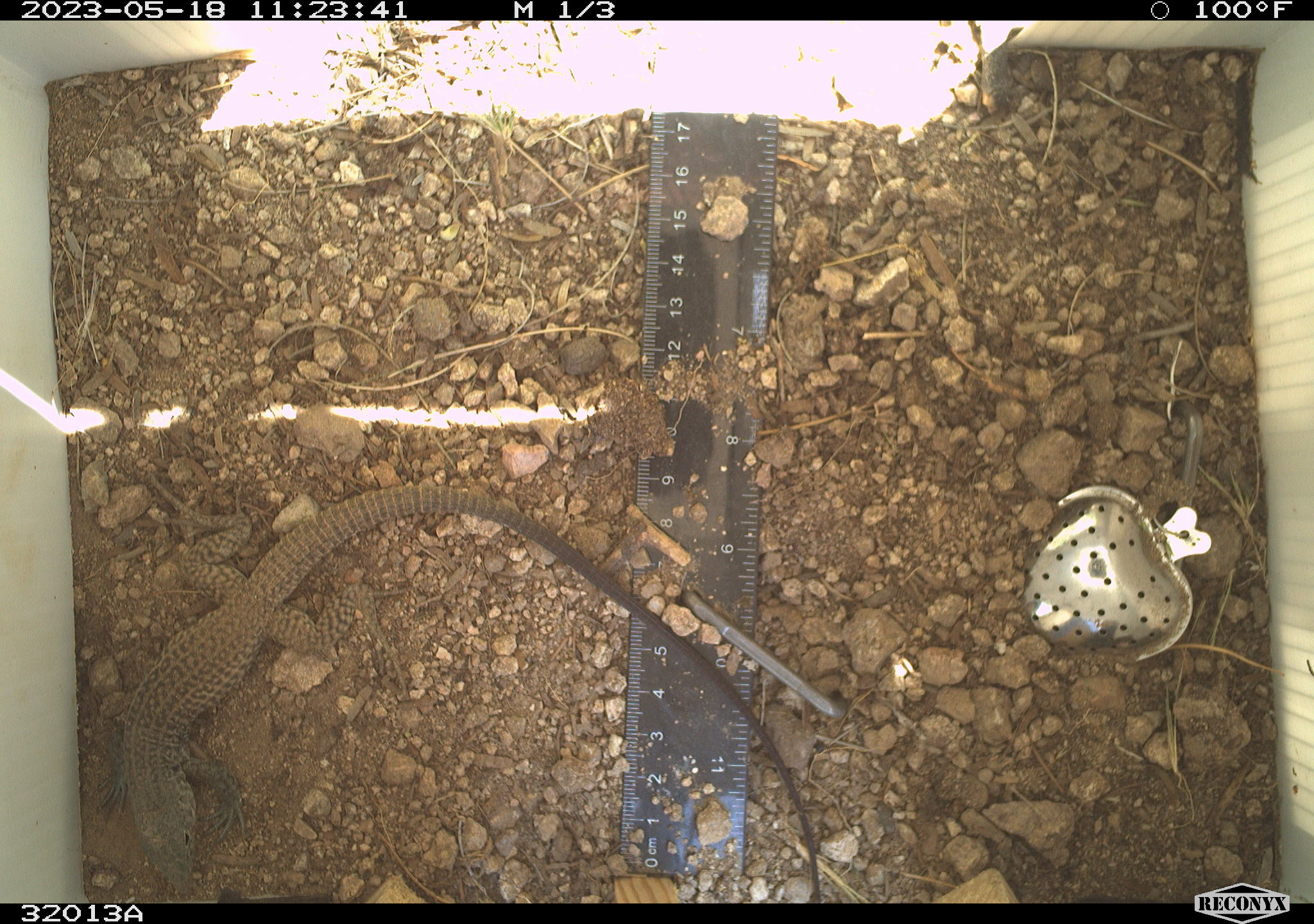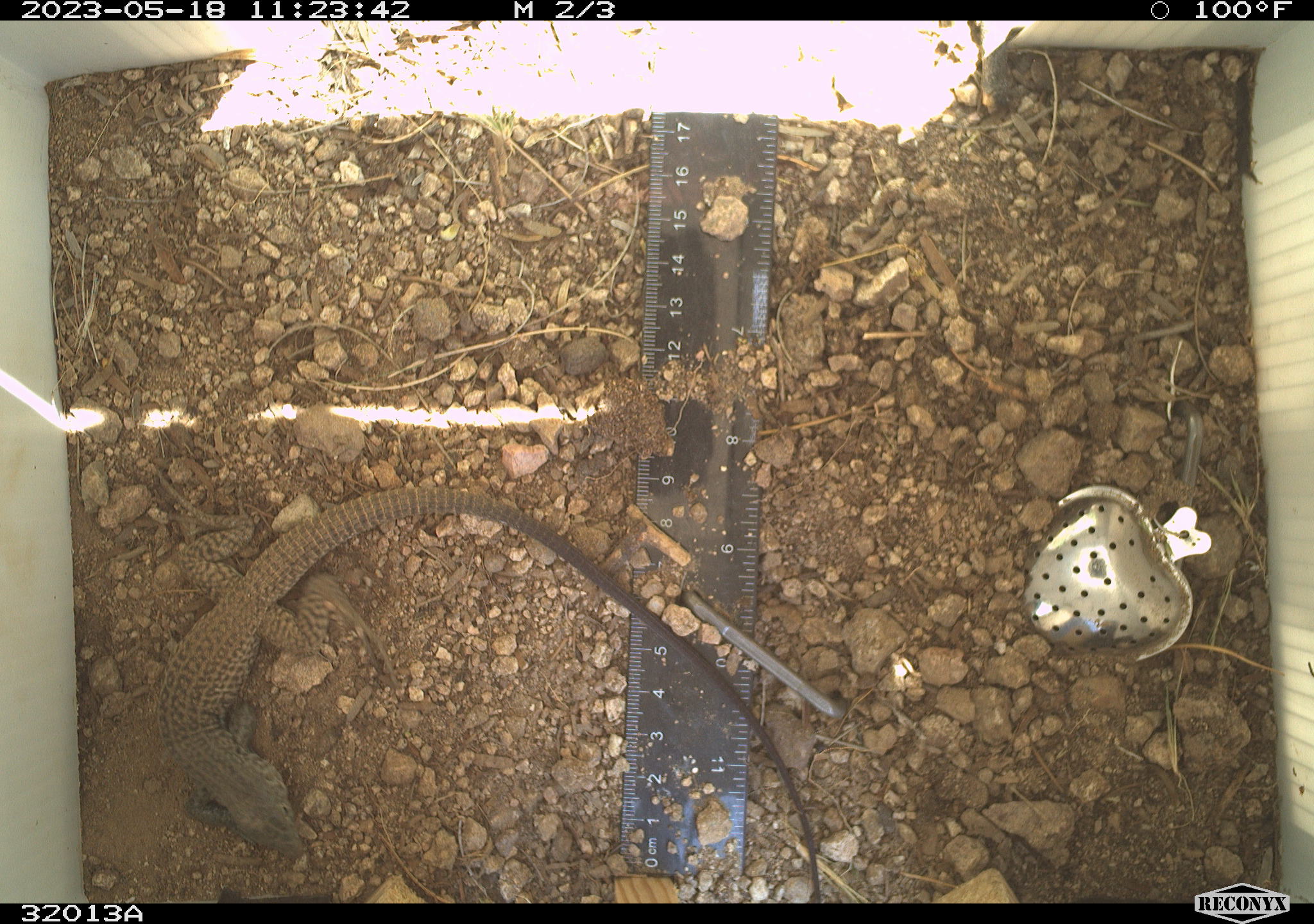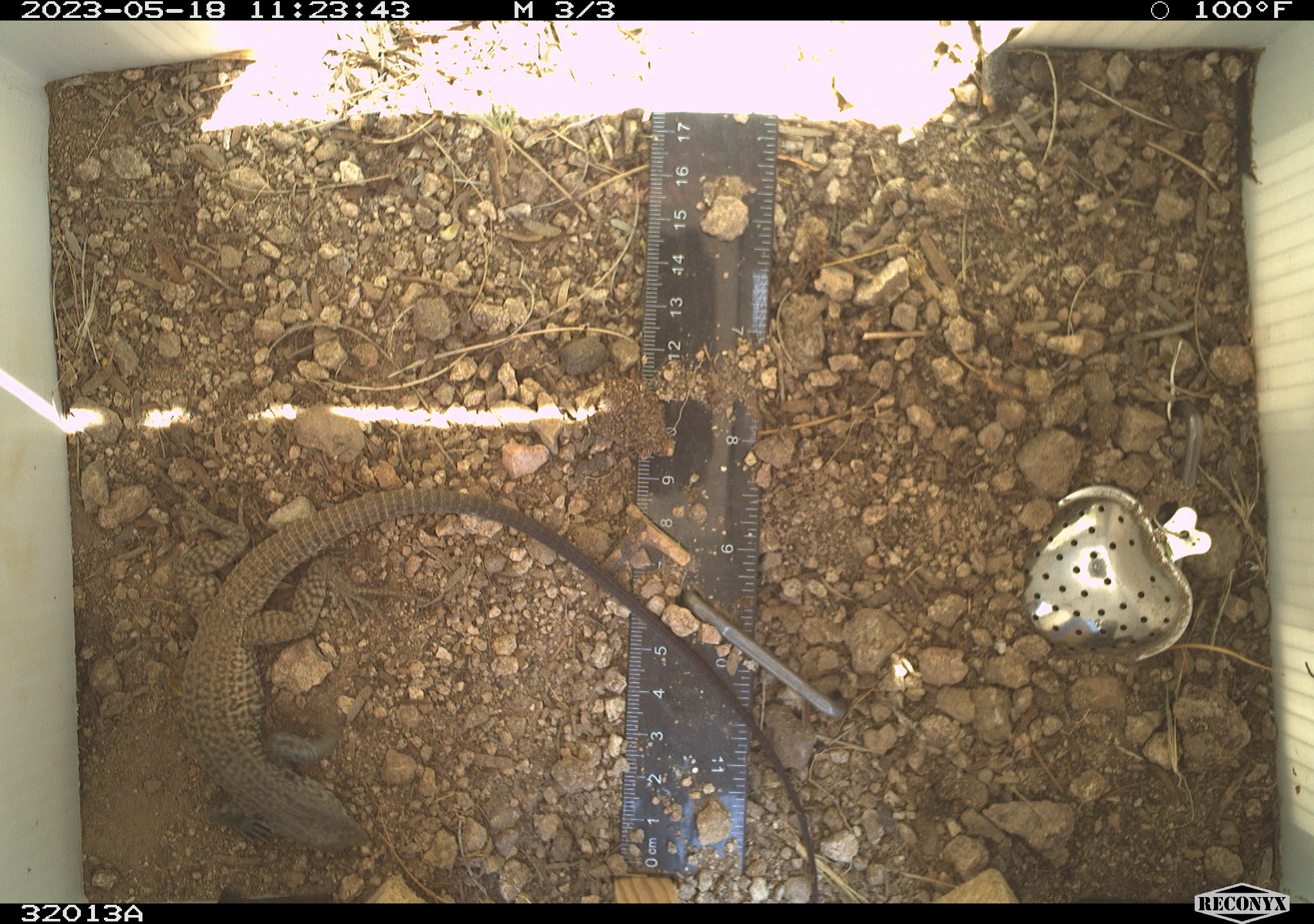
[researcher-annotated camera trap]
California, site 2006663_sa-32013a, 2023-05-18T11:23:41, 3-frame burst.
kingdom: Animalia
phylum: Chordata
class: Reptilia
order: Squamata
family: Teiidae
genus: Aspidoscelis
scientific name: Aspidoscelis tigris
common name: western whiptail